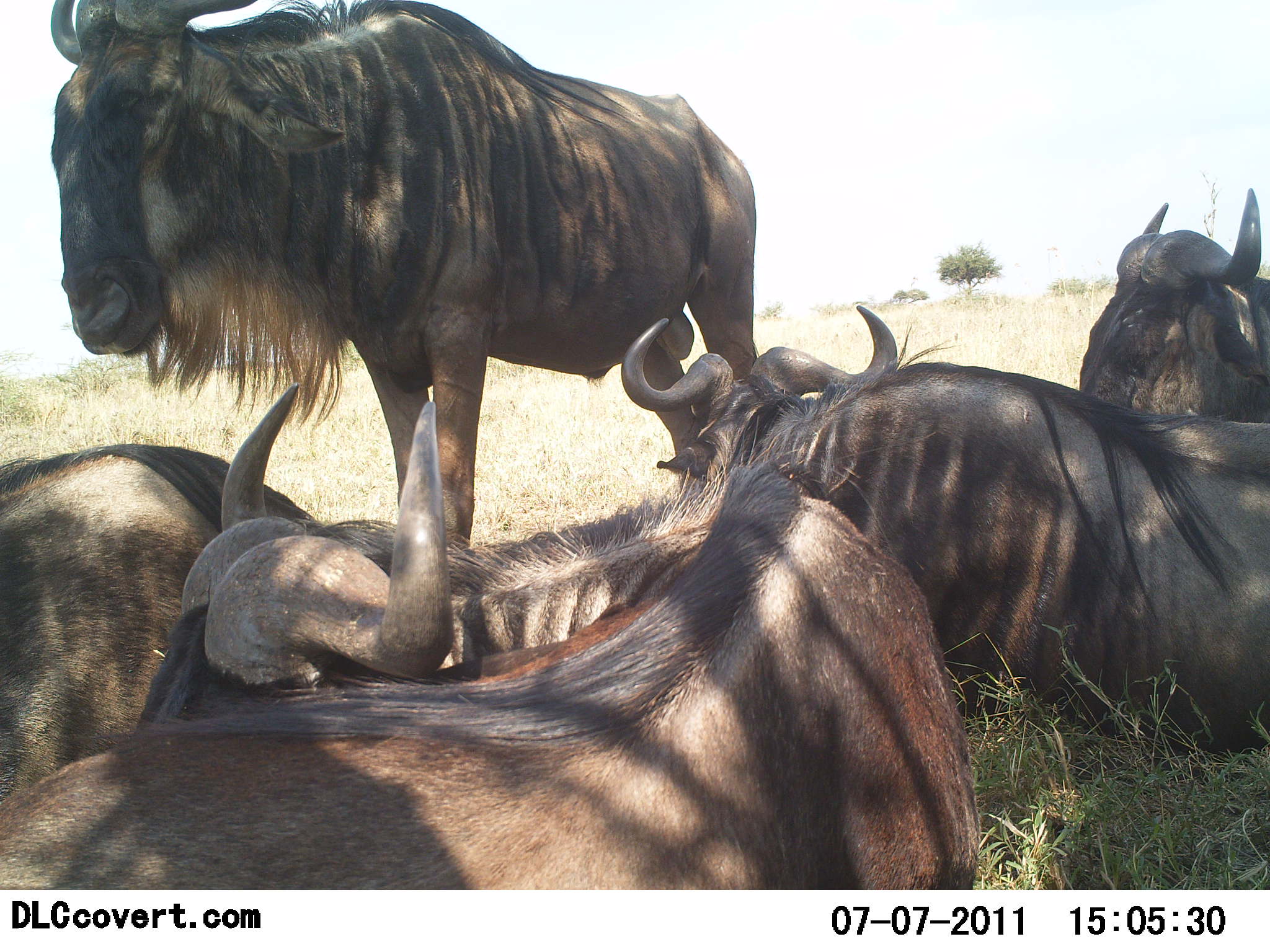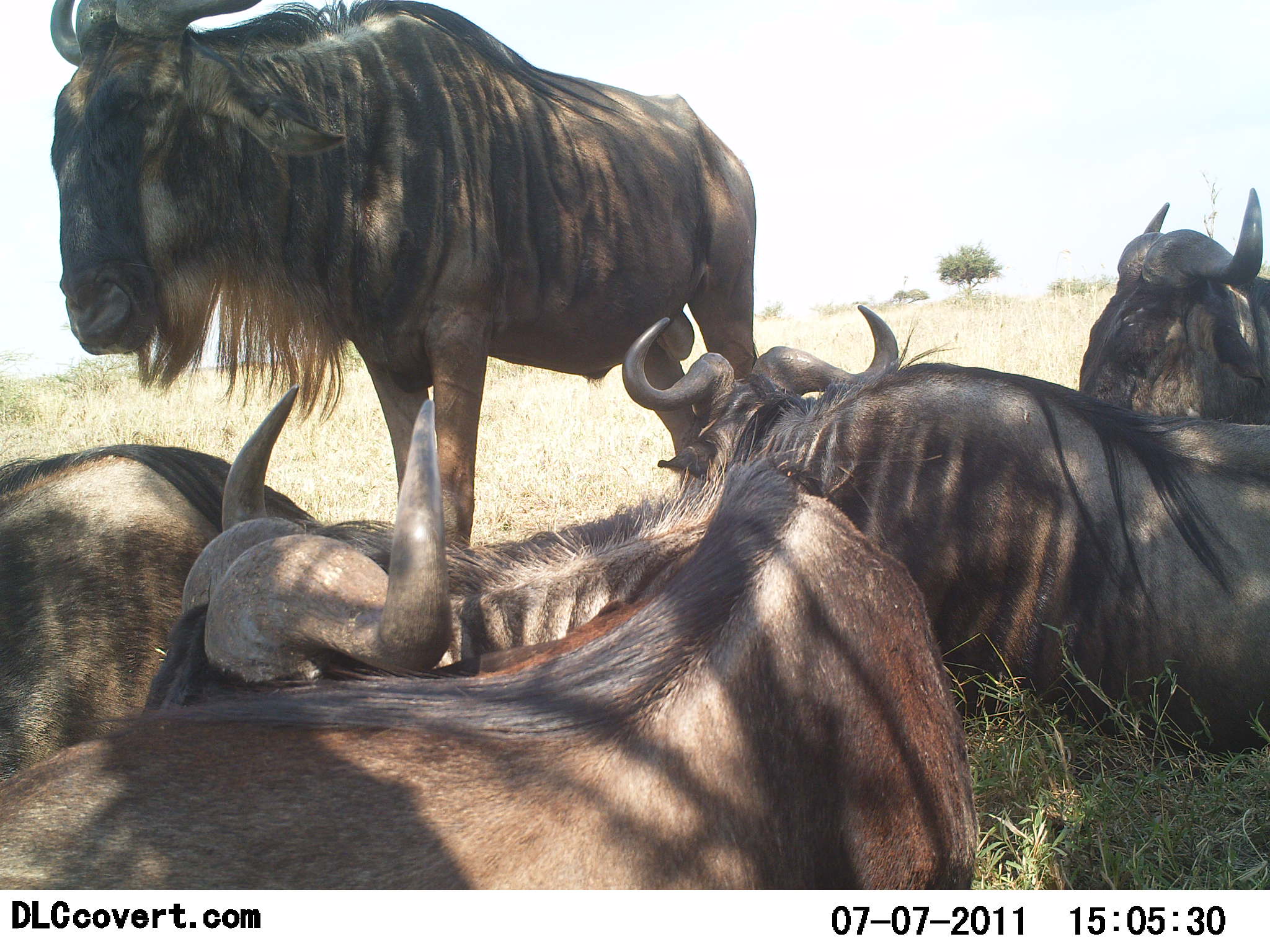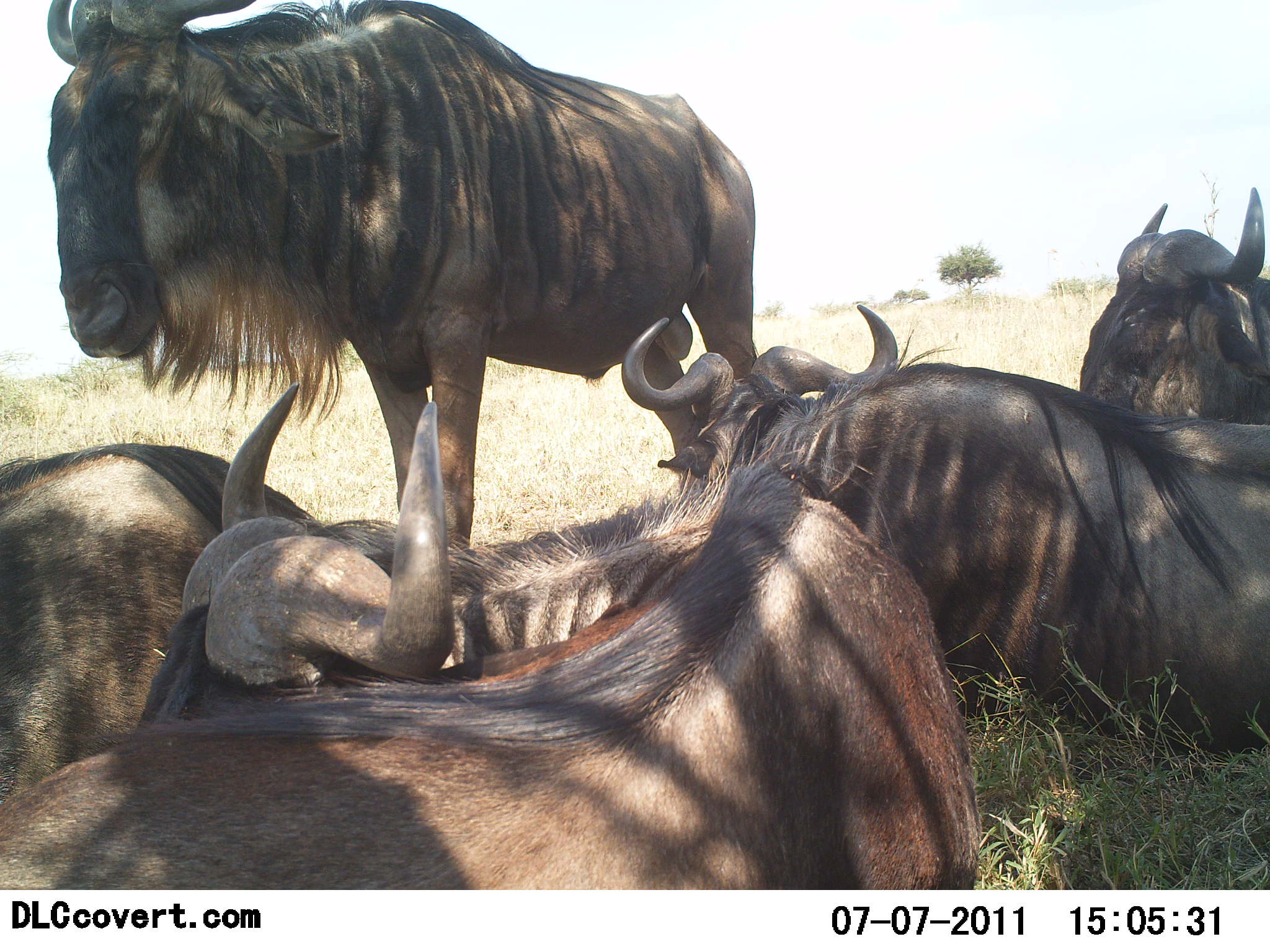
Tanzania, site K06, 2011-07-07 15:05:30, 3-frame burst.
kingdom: Animalia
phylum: Chordata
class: Mammalia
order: Artiodactyla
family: Bovidae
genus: Connochaetes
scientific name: Connochaetes taurinus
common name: blue wildebeest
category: wildebeest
Wildebeest (blue wildebeest) (Connochaetes taurinus), count 5. Behavior (volunteer vote fractions): standing 67%, resting 100%, moving 8%, interacting 8%. Young present (vote fraction): 0%. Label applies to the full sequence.